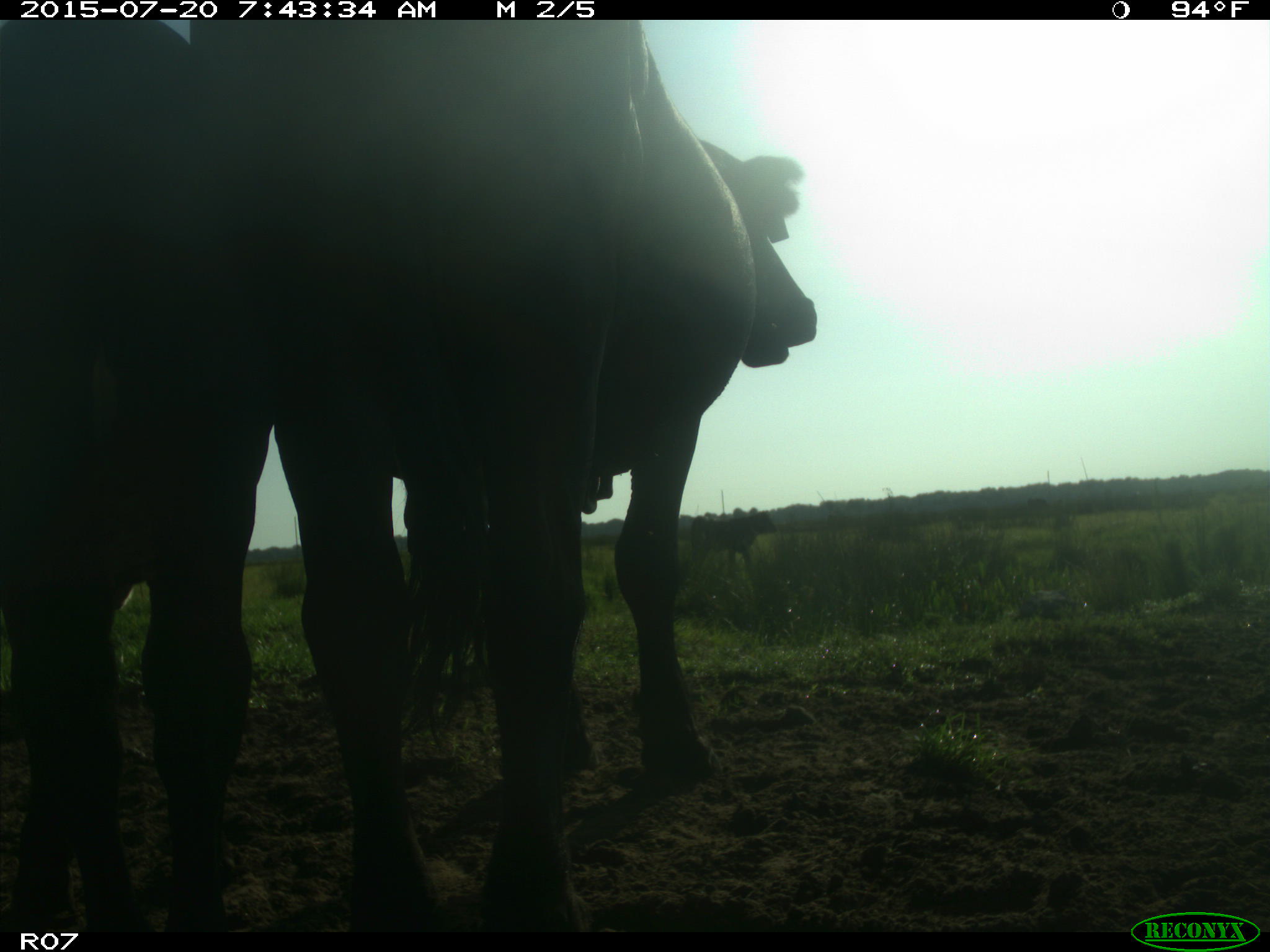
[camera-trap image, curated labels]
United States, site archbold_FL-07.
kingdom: Animalia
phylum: Chordata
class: Mammalia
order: Artiodactyla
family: Bovidae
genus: Bos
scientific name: Bos taurus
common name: domestic cow